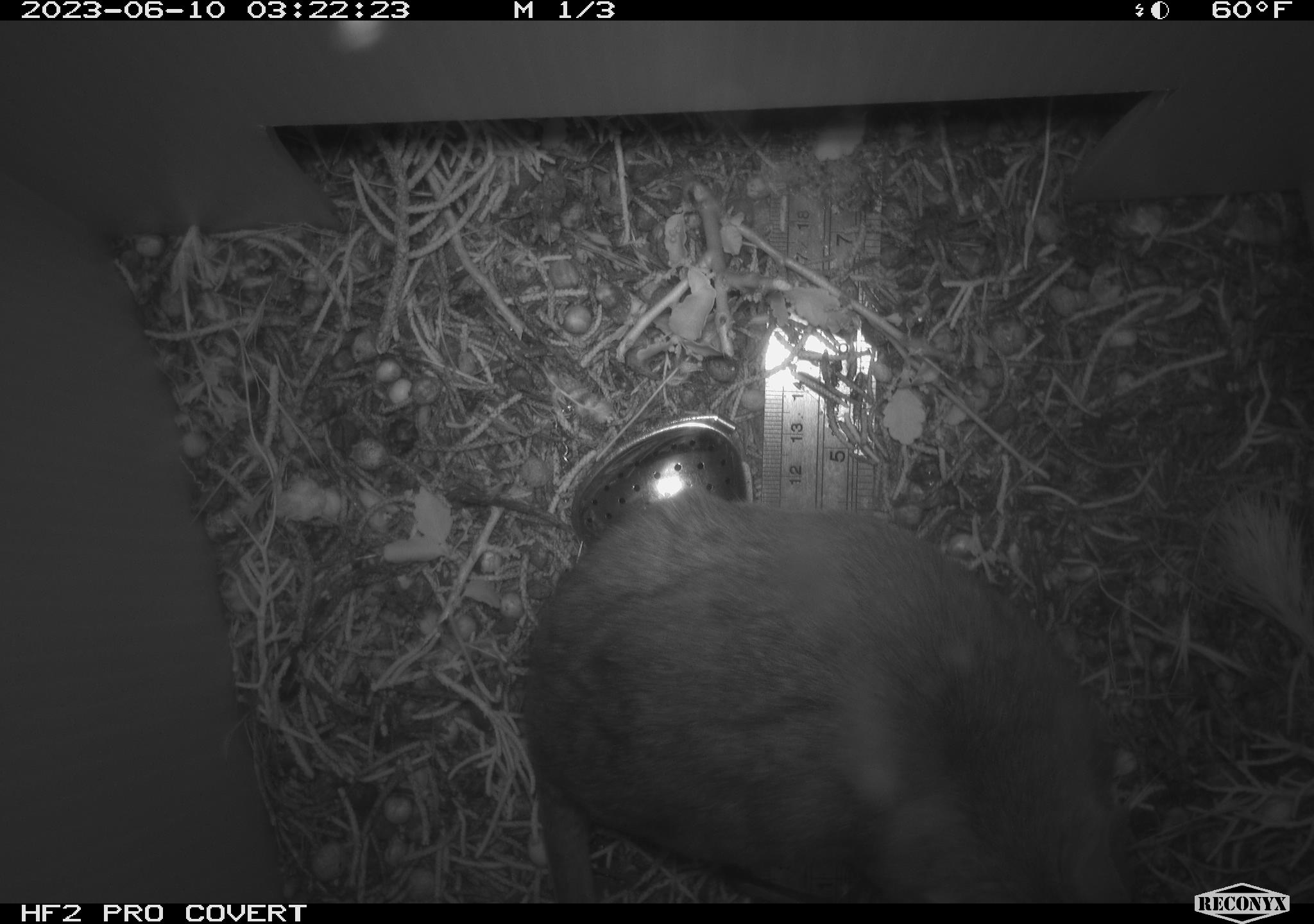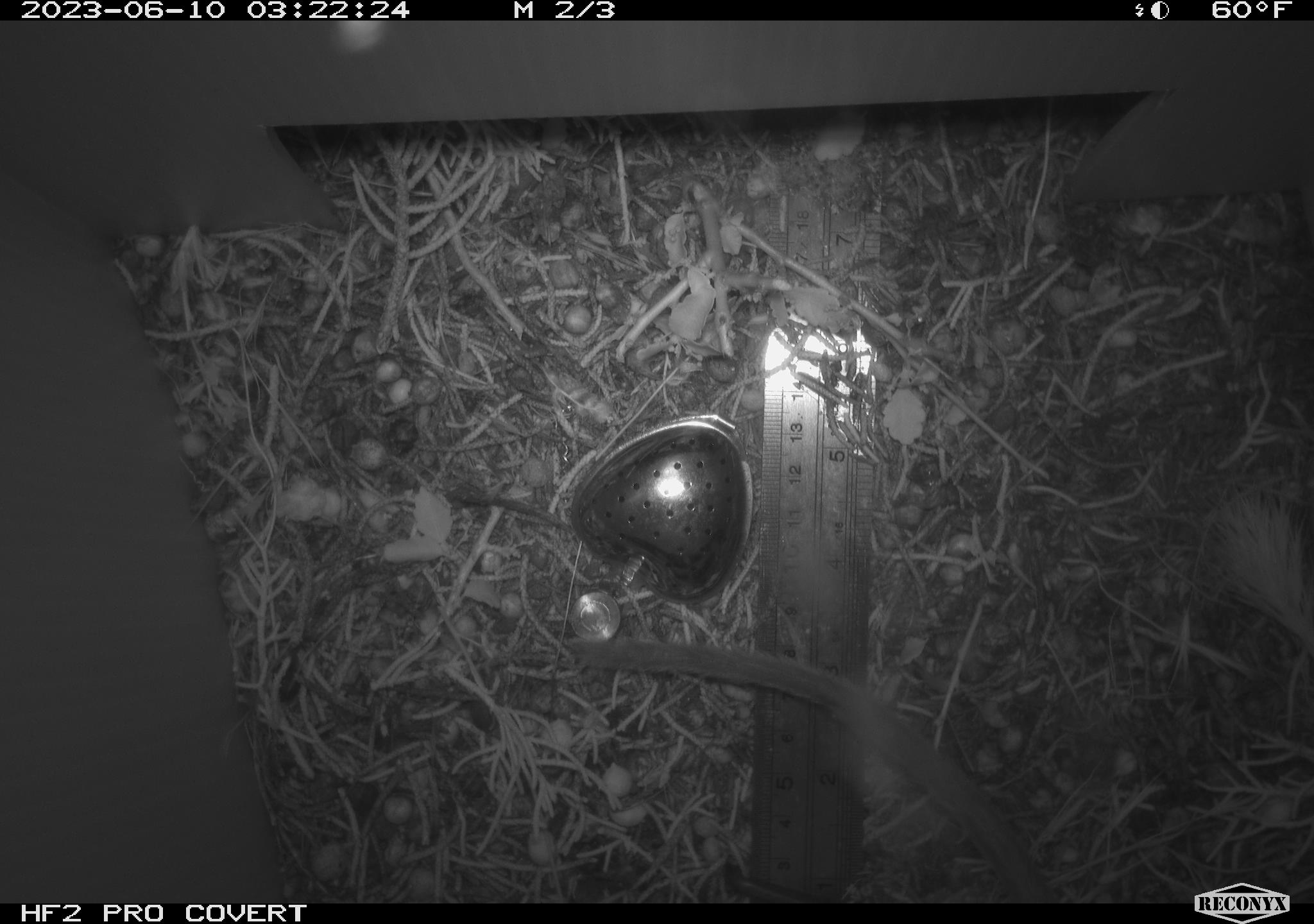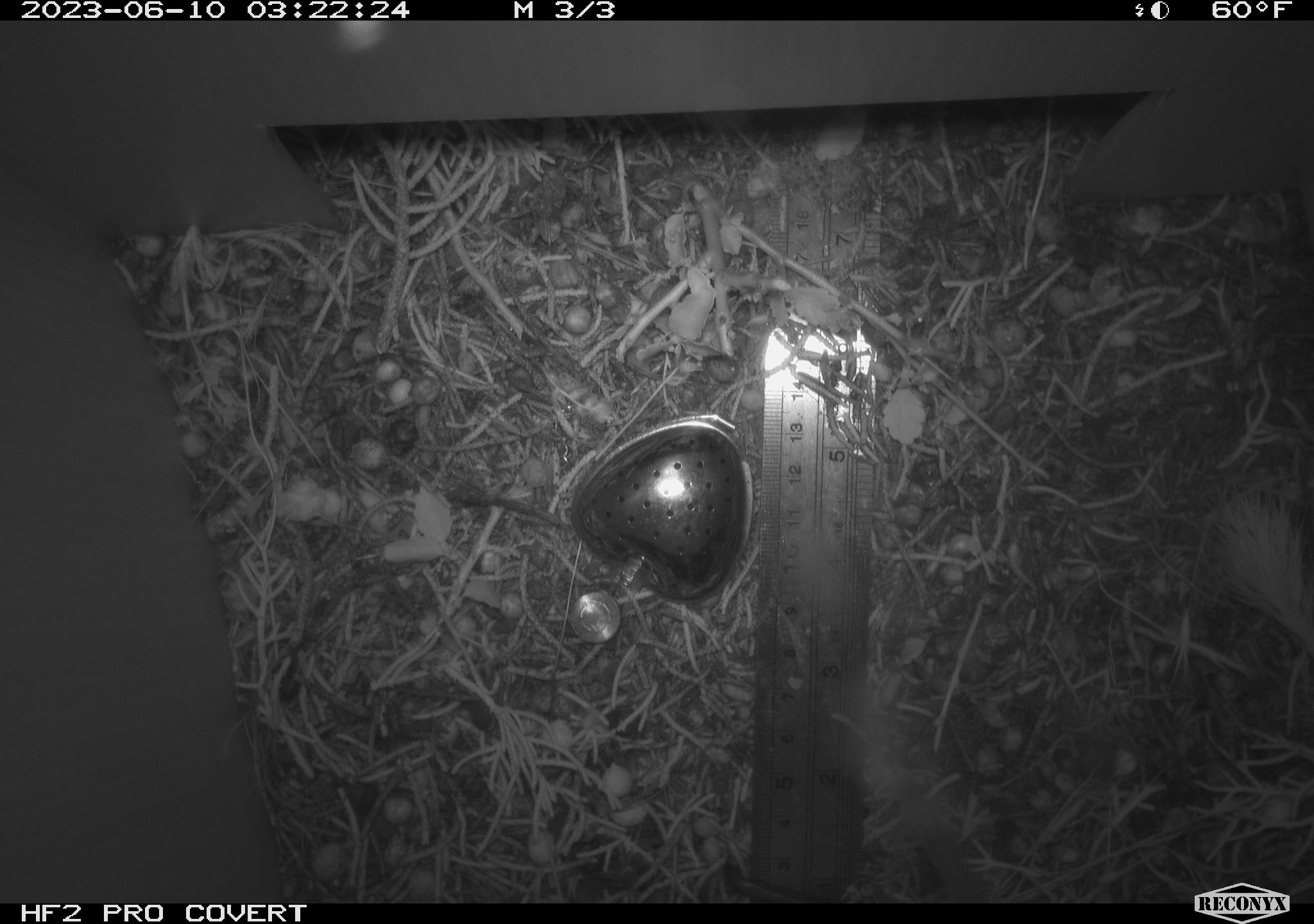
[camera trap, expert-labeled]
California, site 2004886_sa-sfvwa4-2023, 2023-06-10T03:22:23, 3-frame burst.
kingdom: Animalia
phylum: Chordata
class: Mammalia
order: Rodentia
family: Cricetidae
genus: Neotoma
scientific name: Neotoma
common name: pack rat or woodrat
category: neotoma species